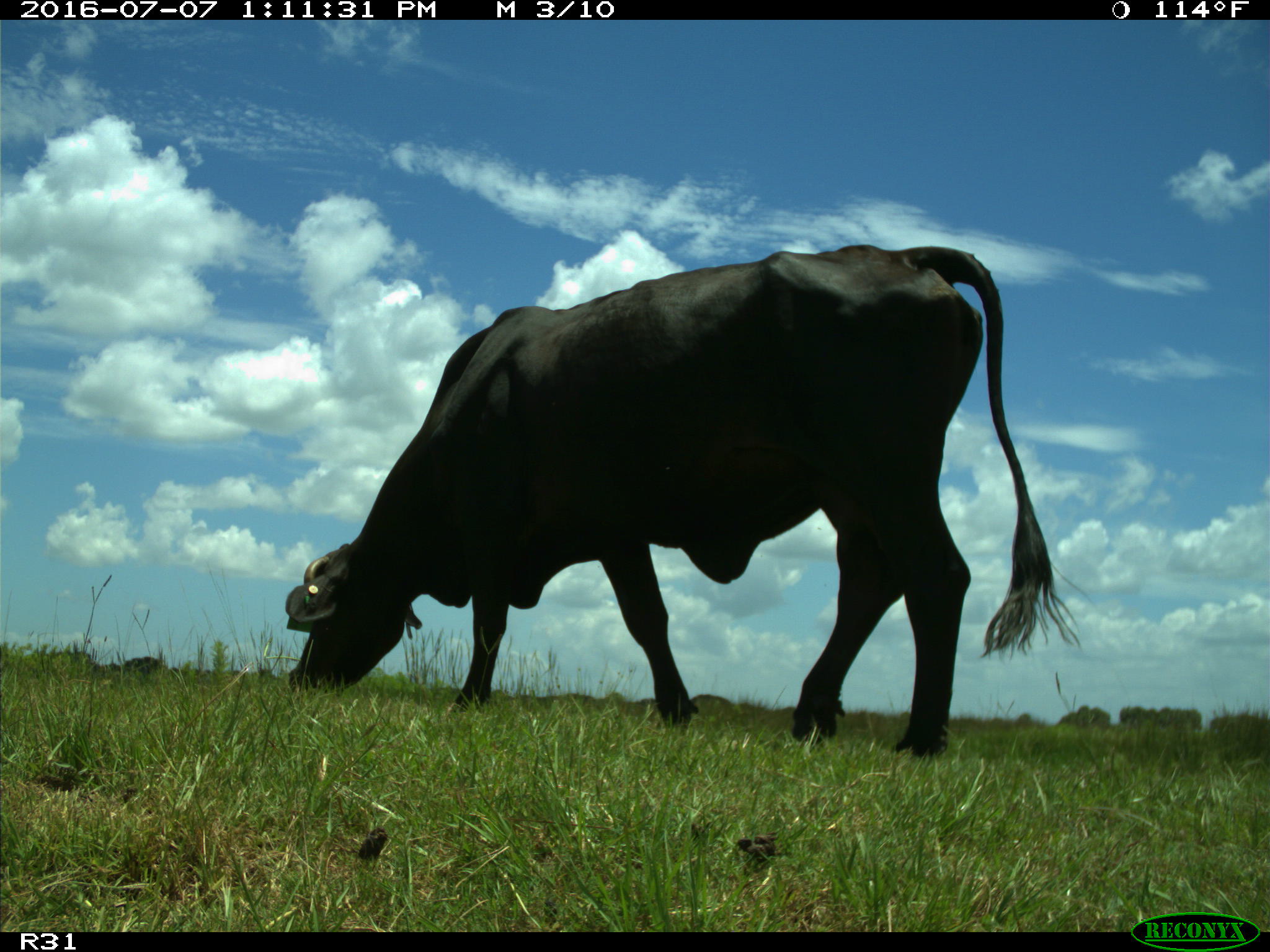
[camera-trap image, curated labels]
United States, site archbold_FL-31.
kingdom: Animalia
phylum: Chordata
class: Mammalia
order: Artiodactyla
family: Bovidae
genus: Bos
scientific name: Bos taurus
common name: domestic cow